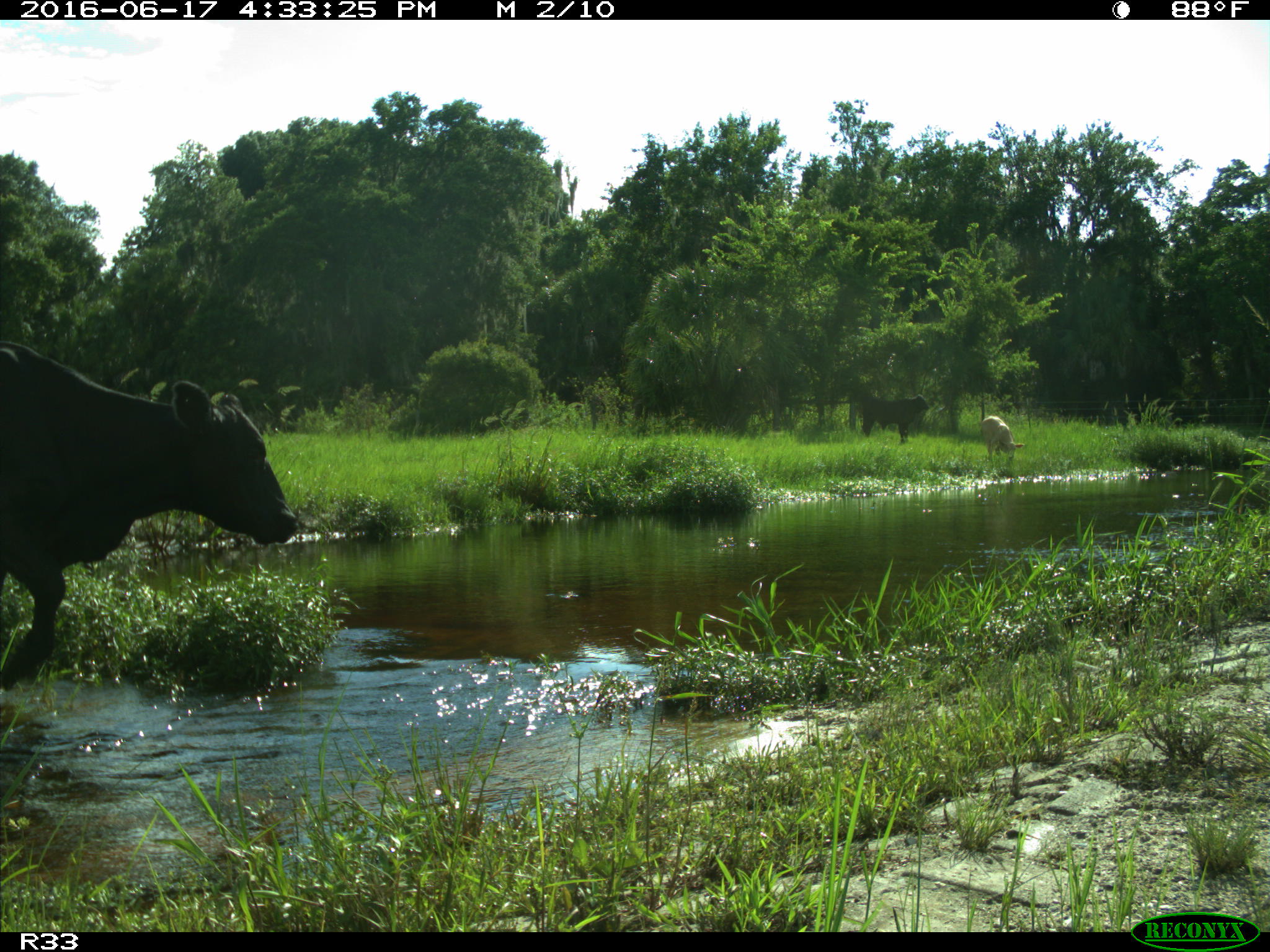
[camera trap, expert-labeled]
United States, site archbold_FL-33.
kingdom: Animalia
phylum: Chordata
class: Mammalia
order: Artiodactyla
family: Bovidae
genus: Bos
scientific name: Bos taurus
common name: domestic cow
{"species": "Bos taurus (domestic cow)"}